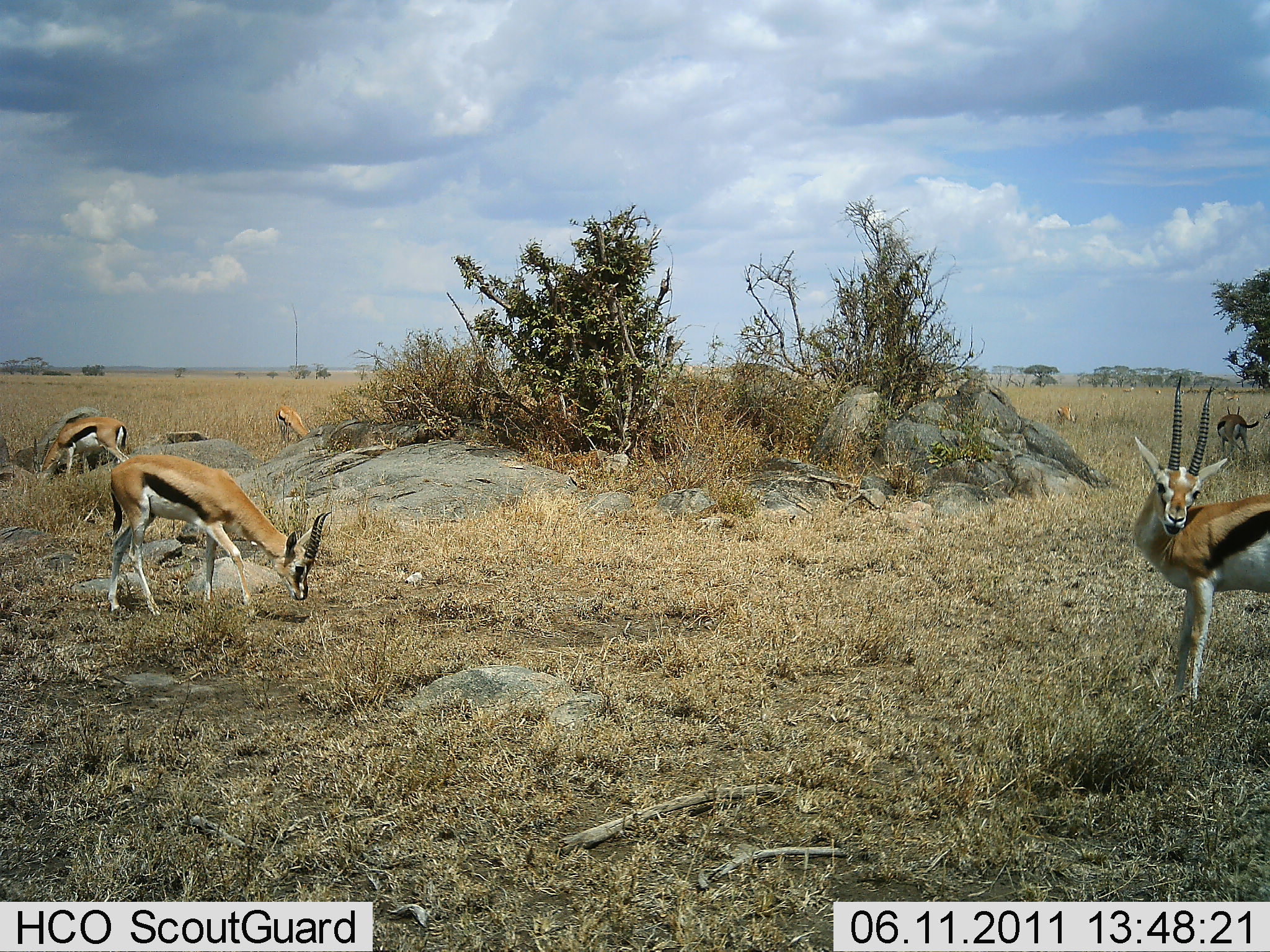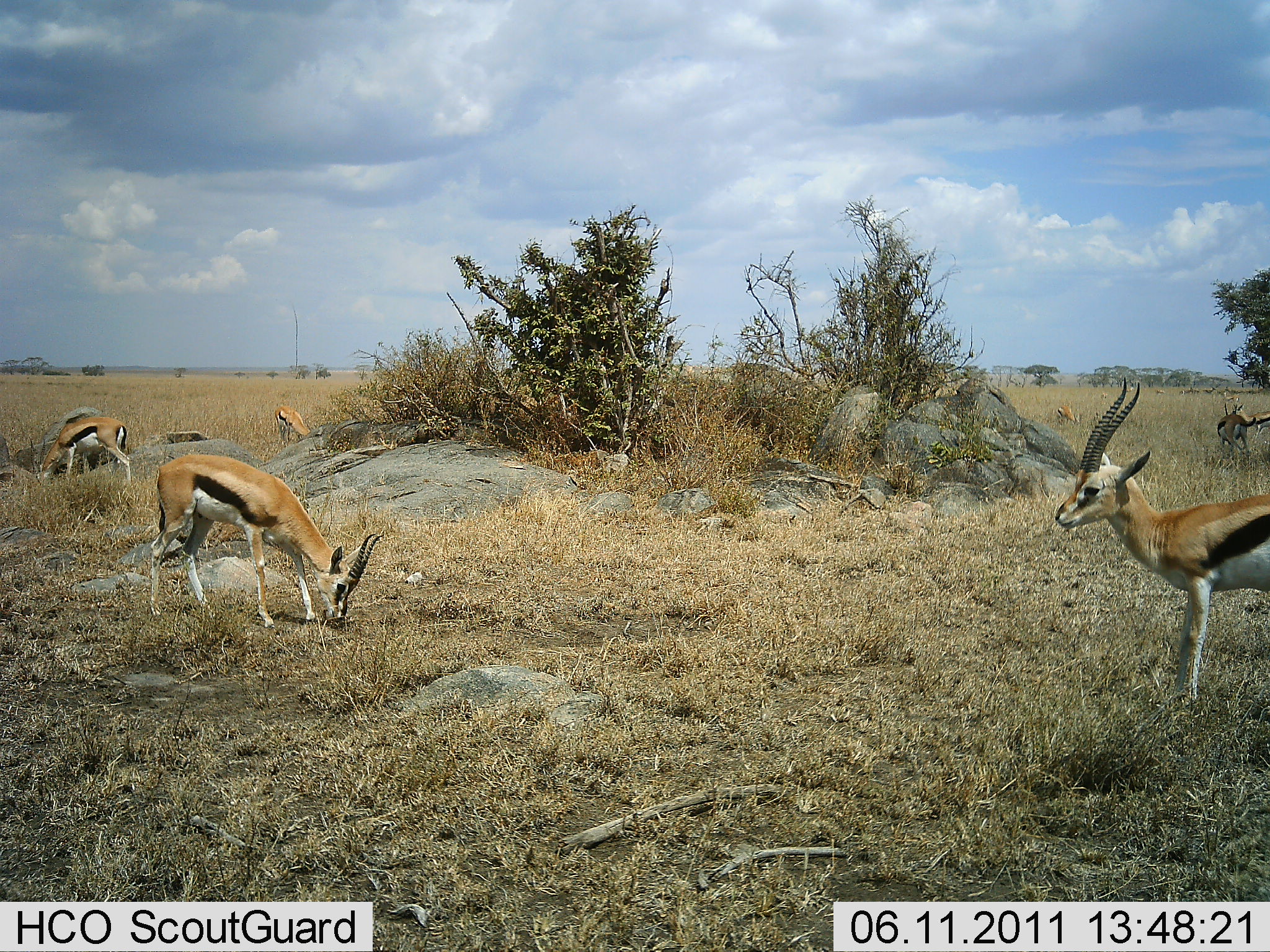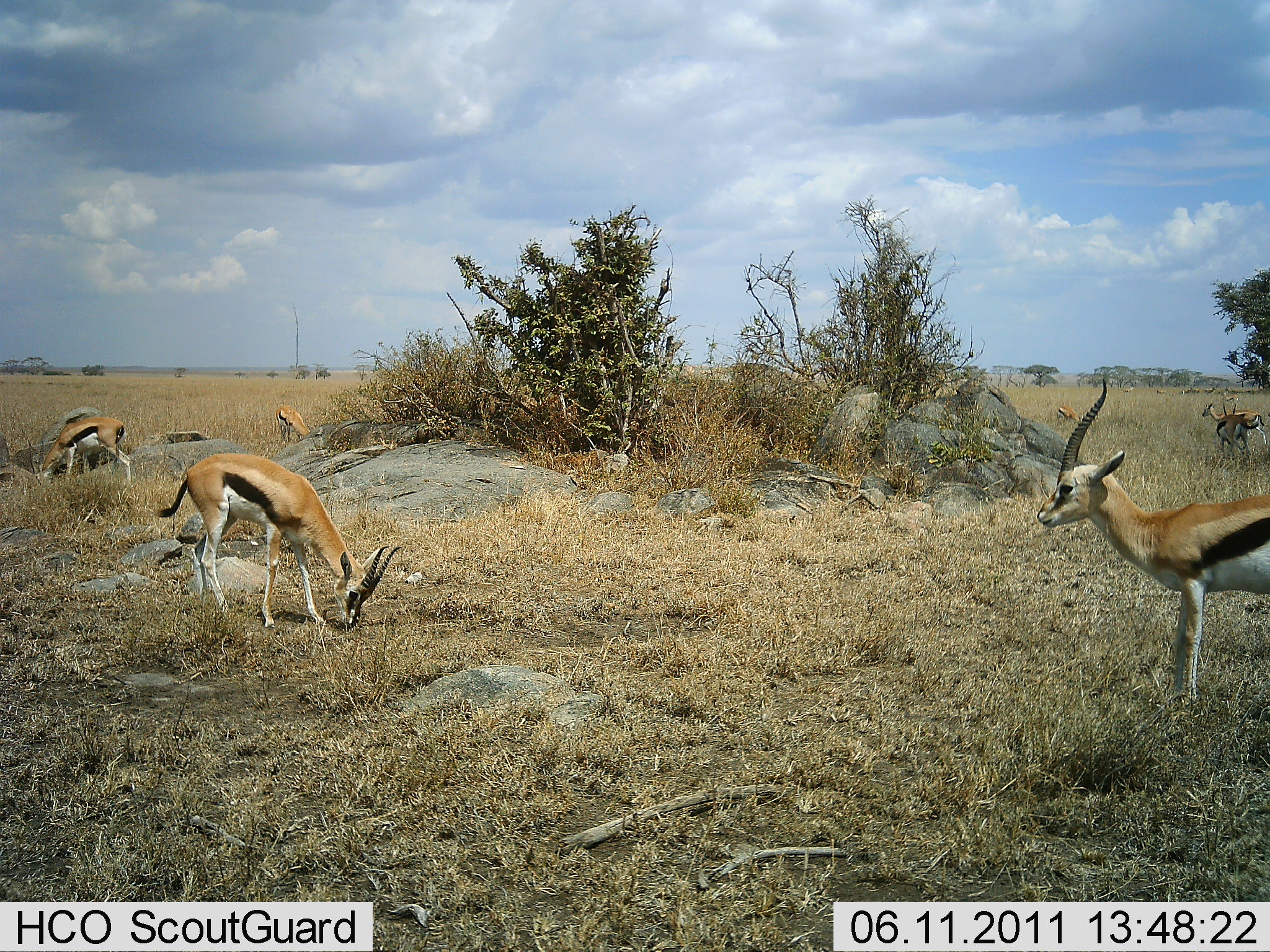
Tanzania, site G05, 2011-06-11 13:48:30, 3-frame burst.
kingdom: Animalia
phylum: Chordata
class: Mammalia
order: Artiodactyla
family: Bovidae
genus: Eudorcas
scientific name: Eudorcas thomsonii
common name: thomson's gazelle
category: gazellethomsons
Gazellethomsons (thomson's gazelle) (Eudorcas thomsonii), count 5. Behavior (volunteer vote fractions): standing 55%, resting 0%, moving 9%, interacting 0%. Young present (vote fraction): 0%. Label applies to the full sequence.